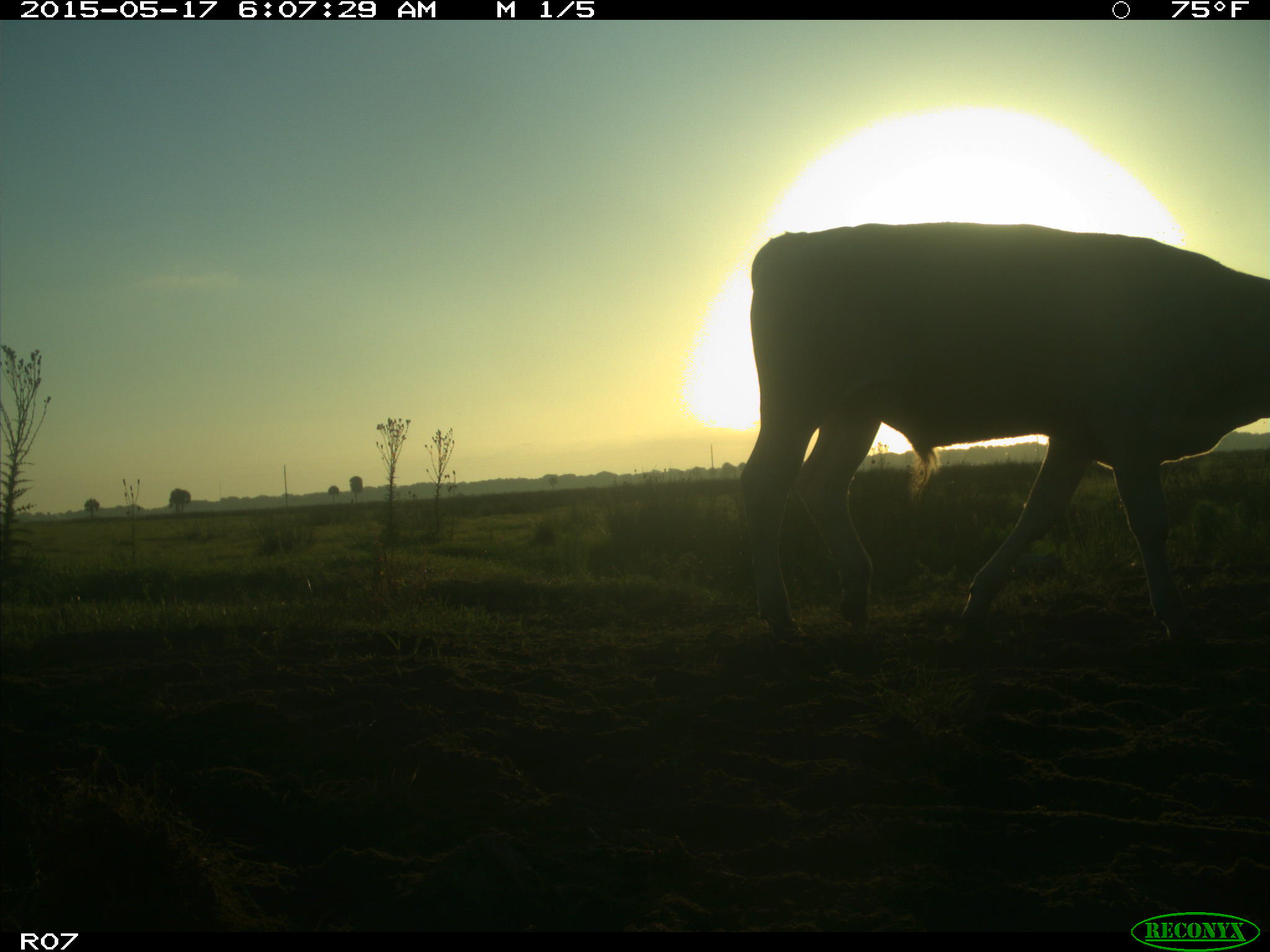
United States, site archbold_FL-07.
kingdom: Animalia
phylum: Chordata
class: Mammalia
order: Artiodactyla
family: Bovidae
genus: Bos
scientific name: Bos taurus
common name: domestic cow